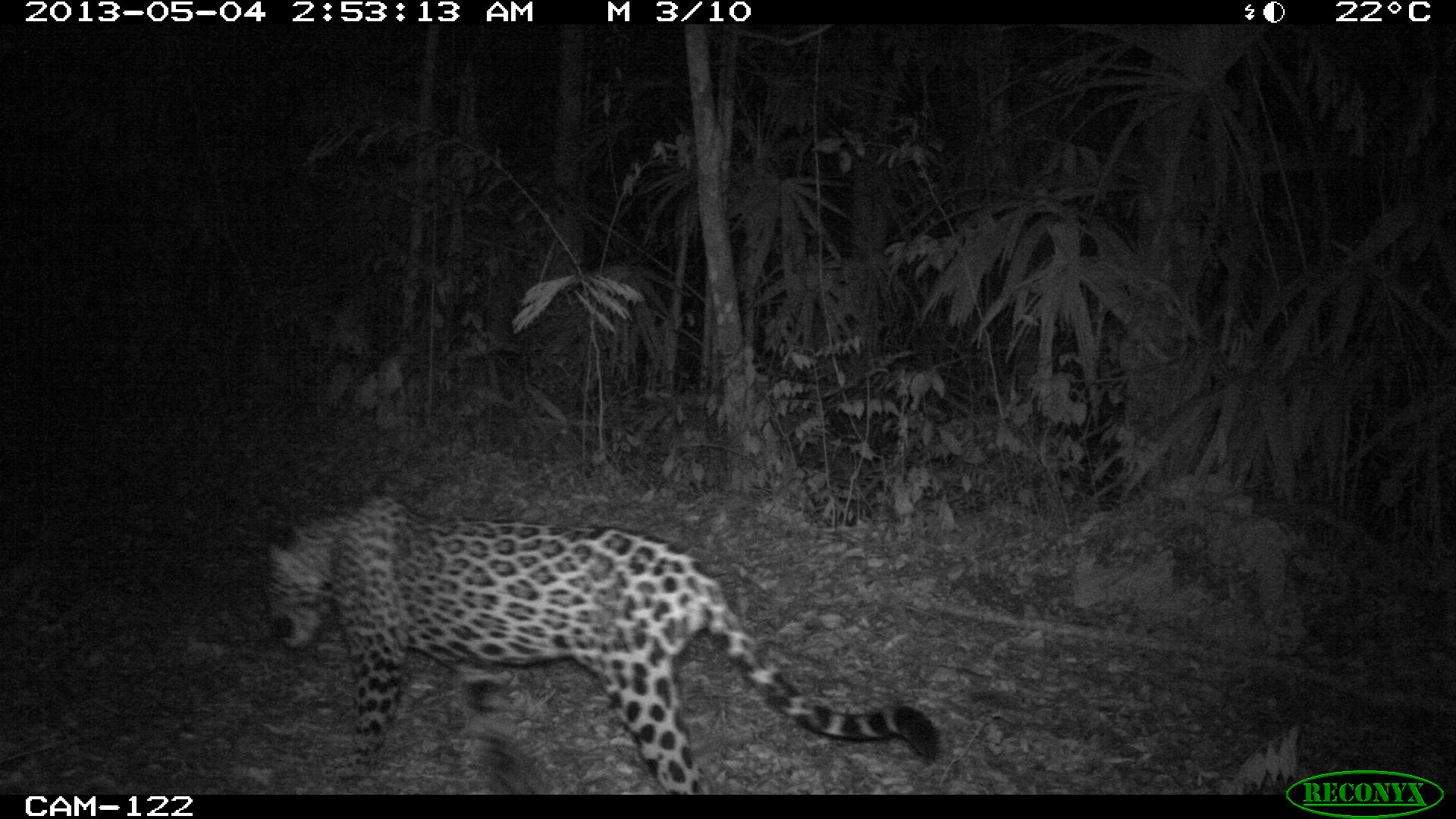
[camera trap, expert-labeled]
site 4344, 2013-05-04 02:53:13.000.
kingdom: Animalia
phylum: Chordata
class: Mammalia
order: Carnivora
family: Felidae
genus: Panthera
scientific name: Panthera onca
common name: jaguar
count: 1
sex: male